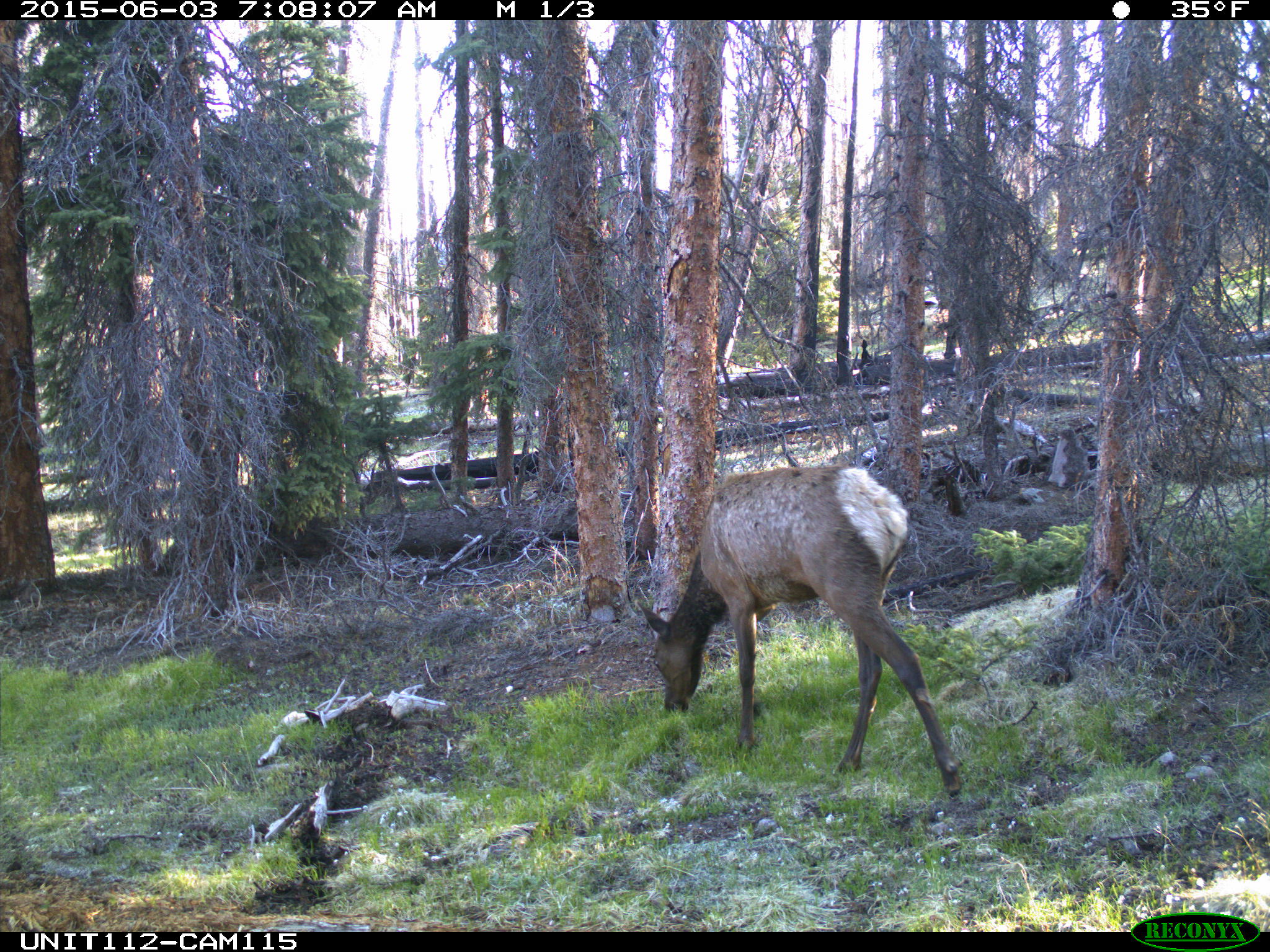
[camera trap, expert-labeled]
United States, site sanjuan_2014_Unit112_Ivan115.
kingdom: Animalia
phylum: Chordata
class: Mammalia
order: Artiodactyla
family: Cervidae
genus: Cervus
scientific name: Cervus elaphus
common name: red deer